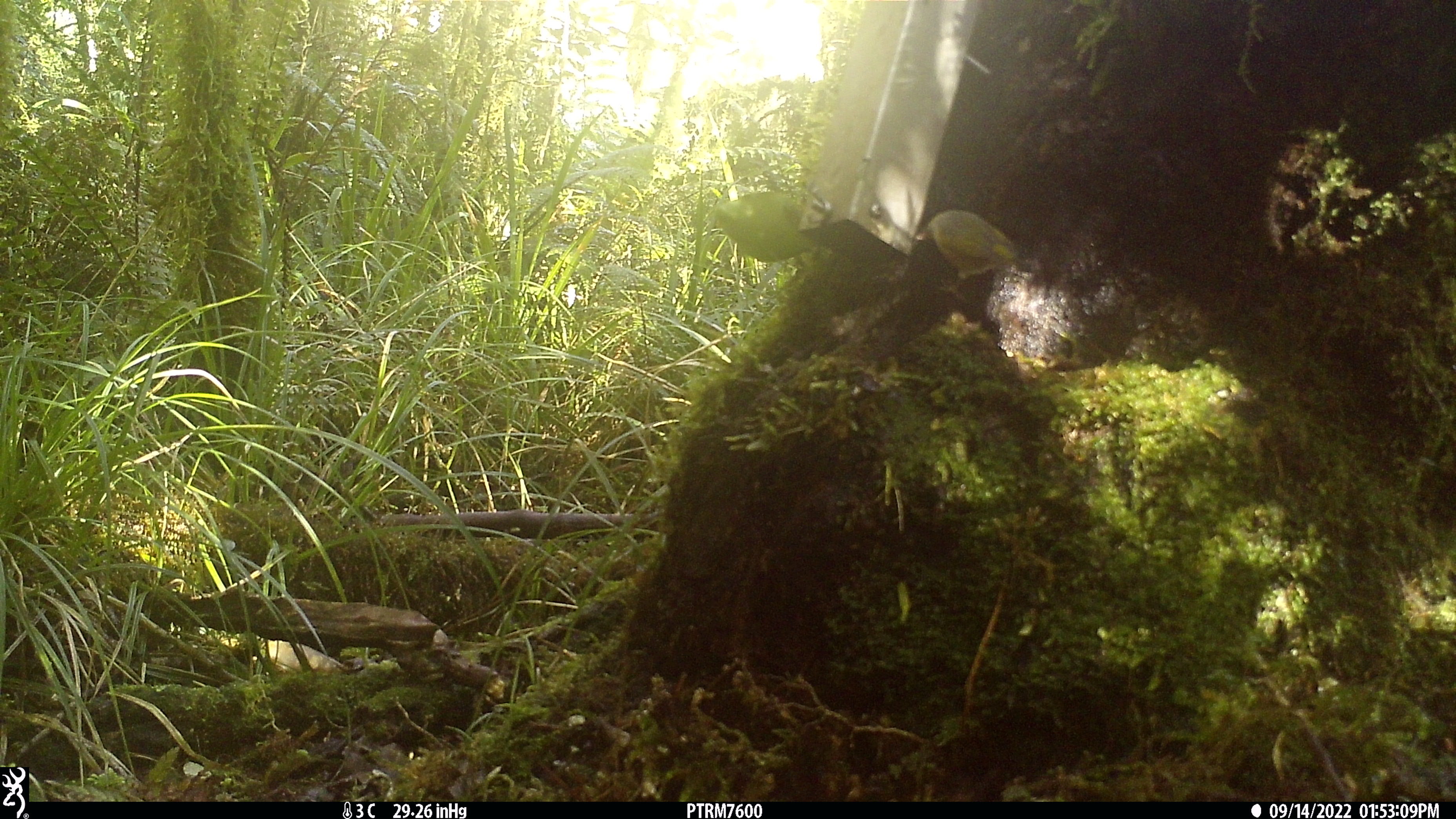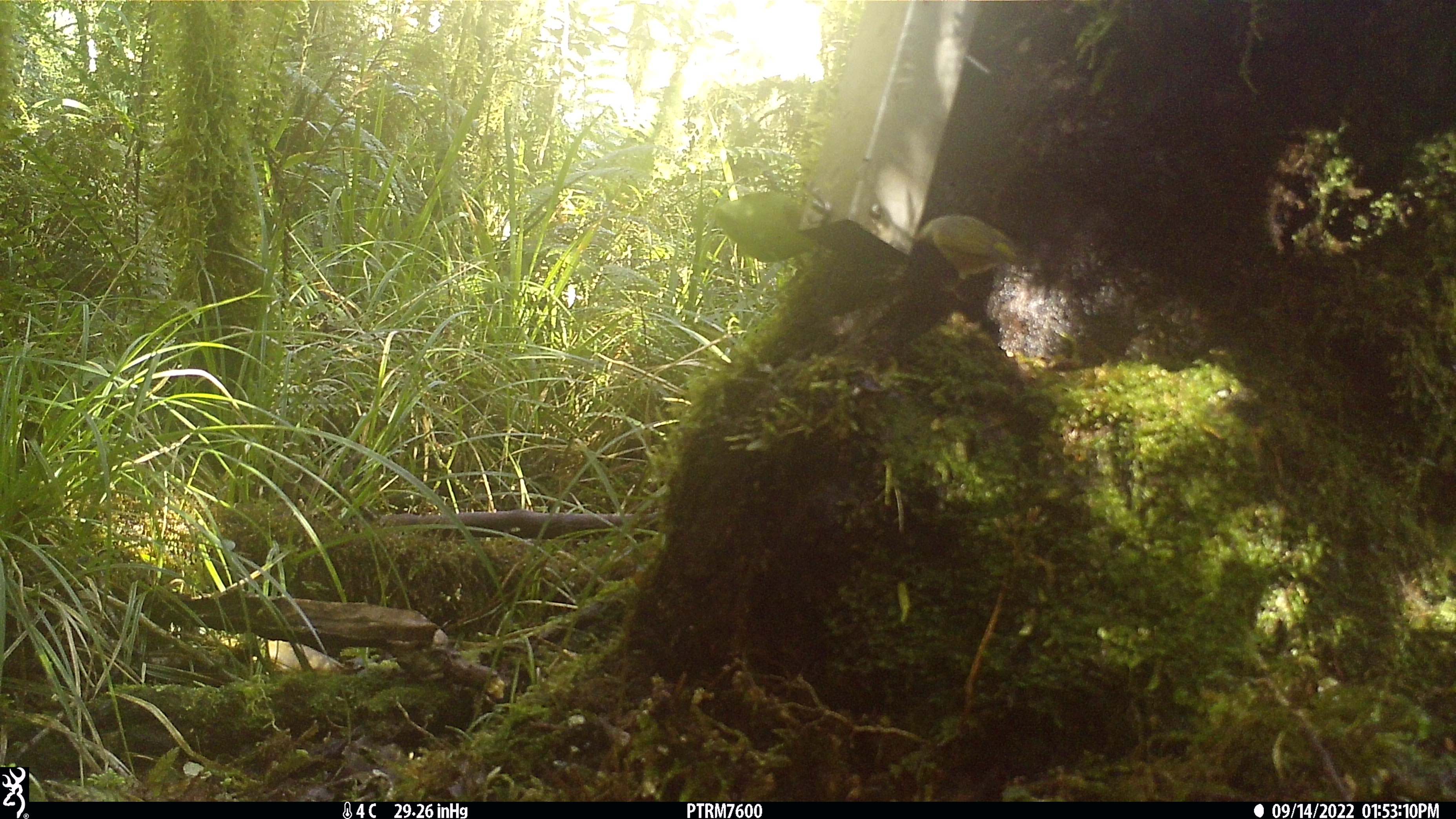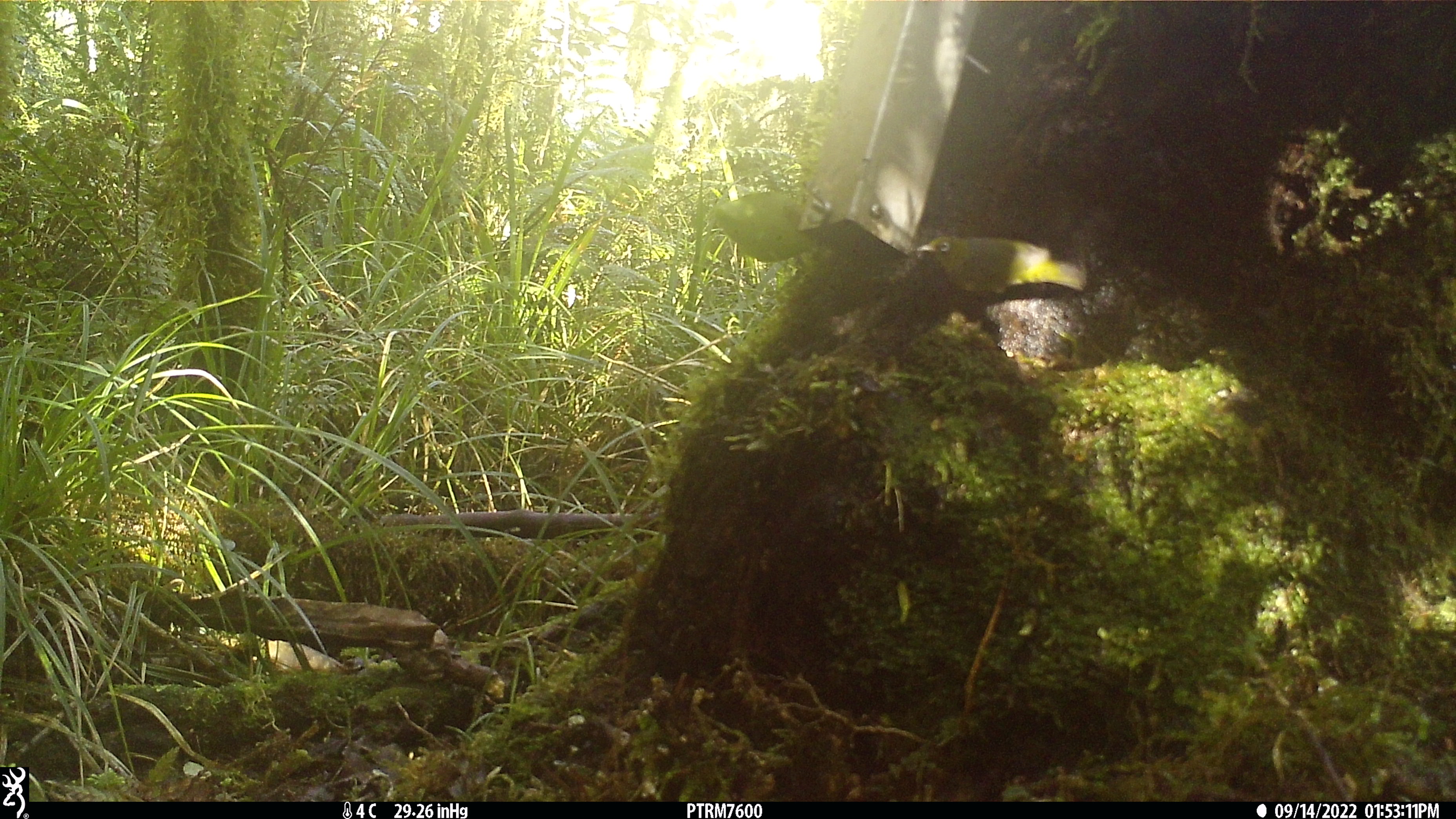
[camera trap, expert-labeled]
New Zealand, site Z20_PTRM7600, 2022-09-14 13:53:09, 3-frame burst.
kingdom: Animalia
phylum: Chordata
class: Aves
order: Passeriformes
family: Zosteropidae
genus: Zosterops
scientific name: Zosterops lateralis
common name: silvereye